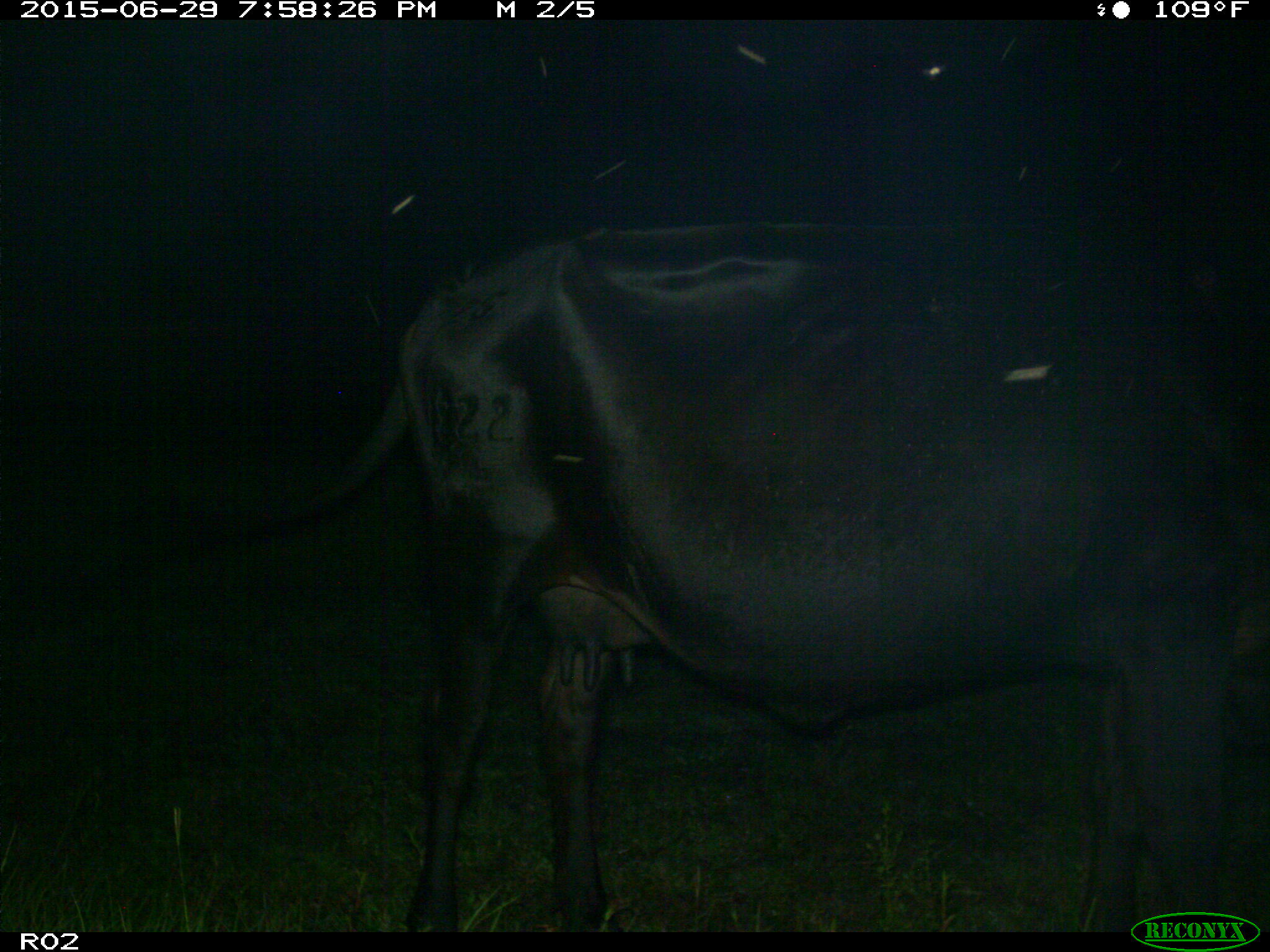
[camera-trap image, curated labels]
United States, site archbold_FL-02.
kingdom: Animalia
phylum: Chordata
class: Mammalia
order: Artiodactyla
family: Bovidae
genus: Bos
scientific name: Bos taurus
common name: domestic cow